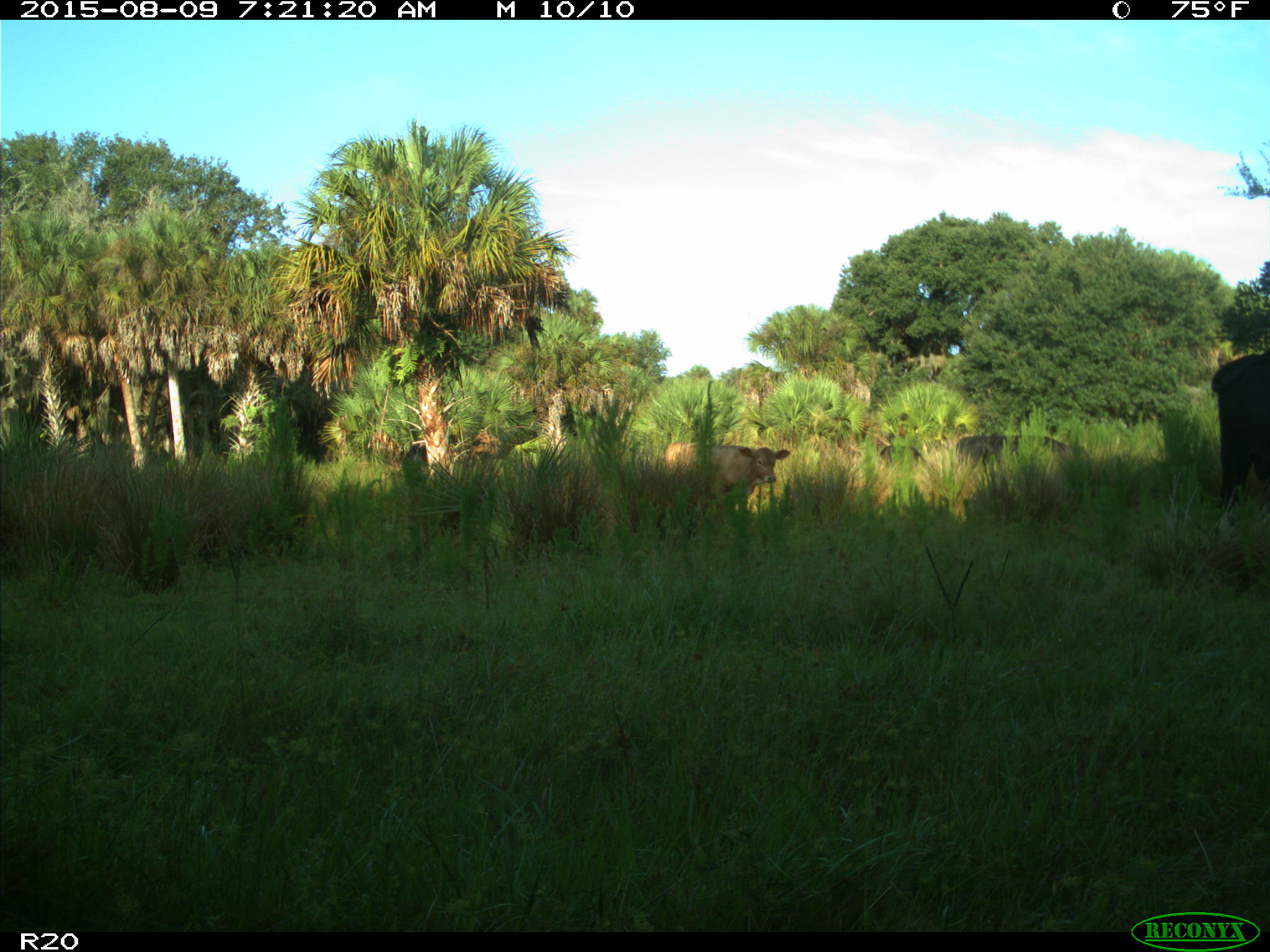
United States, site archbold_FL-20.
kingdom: Animalia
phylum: Chordata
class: Mammalia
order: Artiodactyla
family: Bovidae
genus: Bos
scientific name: Bos taurus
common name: domestic cow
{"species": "Bos taurus (domestic cow)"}